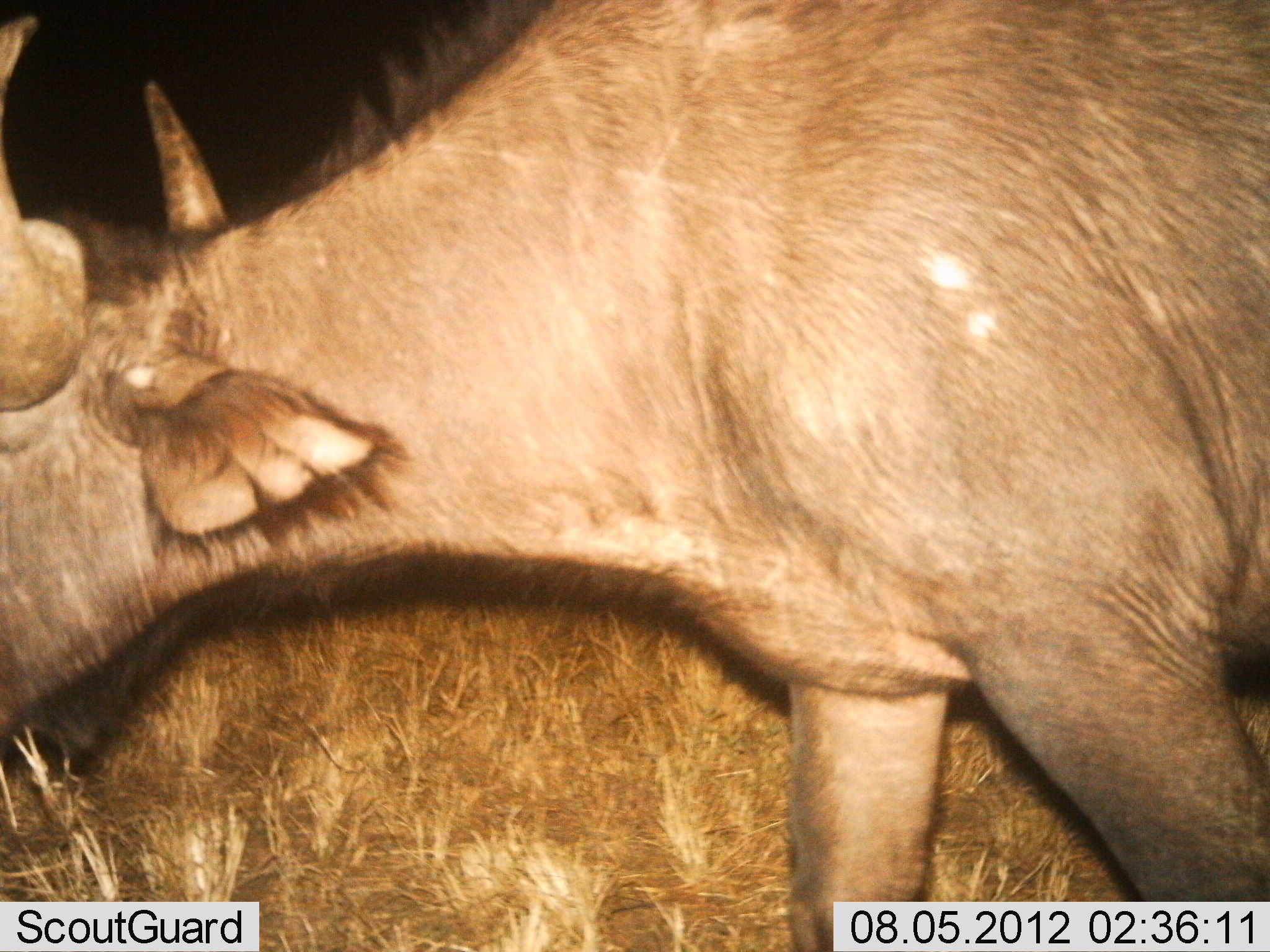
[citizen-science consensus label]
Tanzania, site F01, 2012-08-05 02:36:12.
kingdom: Animalia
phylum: Chordata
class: Mammalia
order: Artiodactyla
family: Bovidae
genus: Connochaetes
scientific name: Connochaetes taurinus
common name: blue wildebeest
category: wildebeest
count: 1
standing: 50%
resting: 0%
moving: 50%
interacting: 0%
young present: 0%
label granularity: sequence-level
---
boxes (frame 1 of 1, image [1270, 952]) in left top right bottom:
animal: 0 1 1270 952